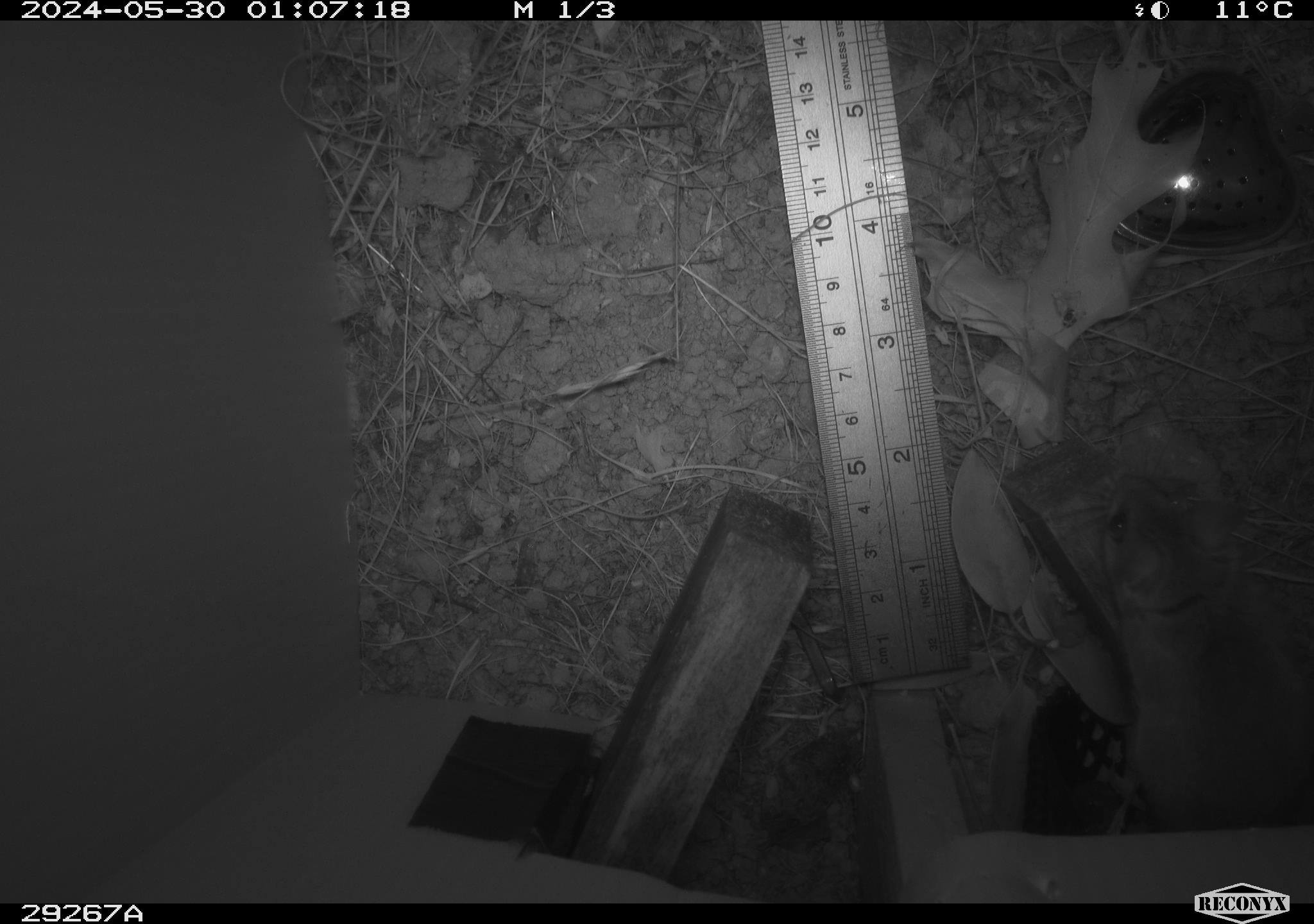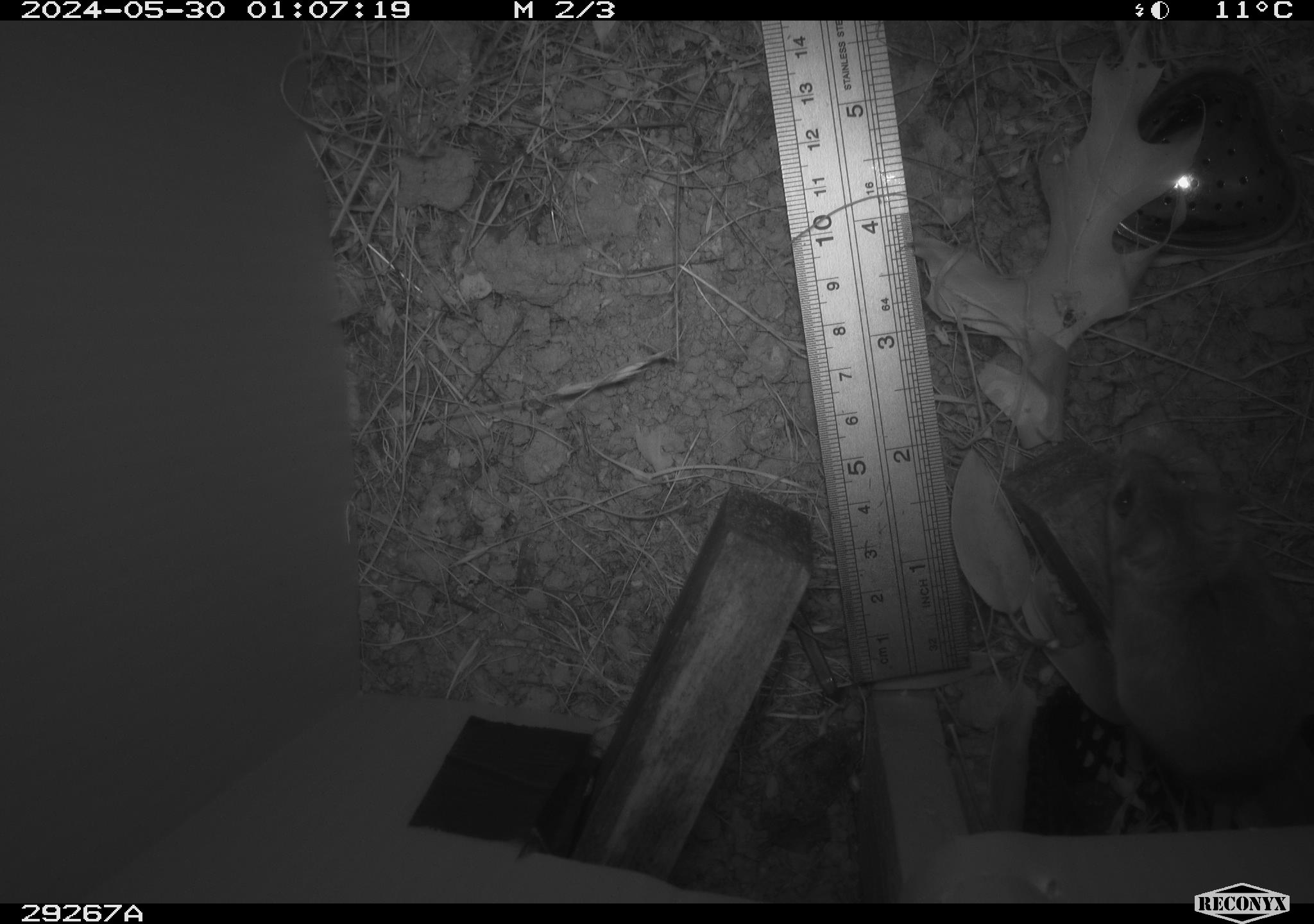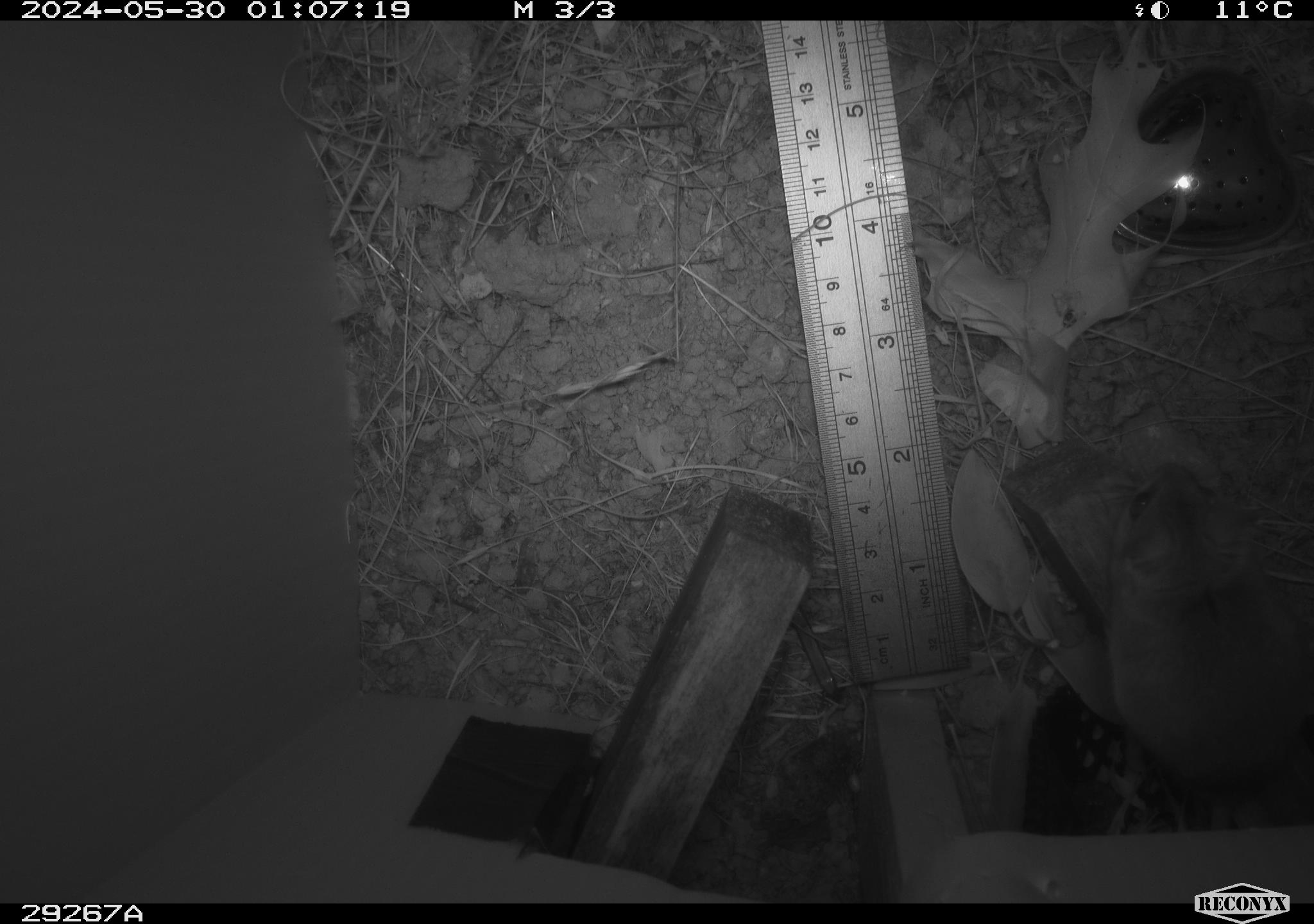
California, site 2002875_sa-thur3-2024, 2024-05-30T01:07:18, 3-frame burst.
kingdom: Animalia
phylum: Chordata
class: Mammalia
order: Rodentia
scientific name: Rodentia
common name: mouse species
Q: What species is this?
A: Mouse species (Rodentia).